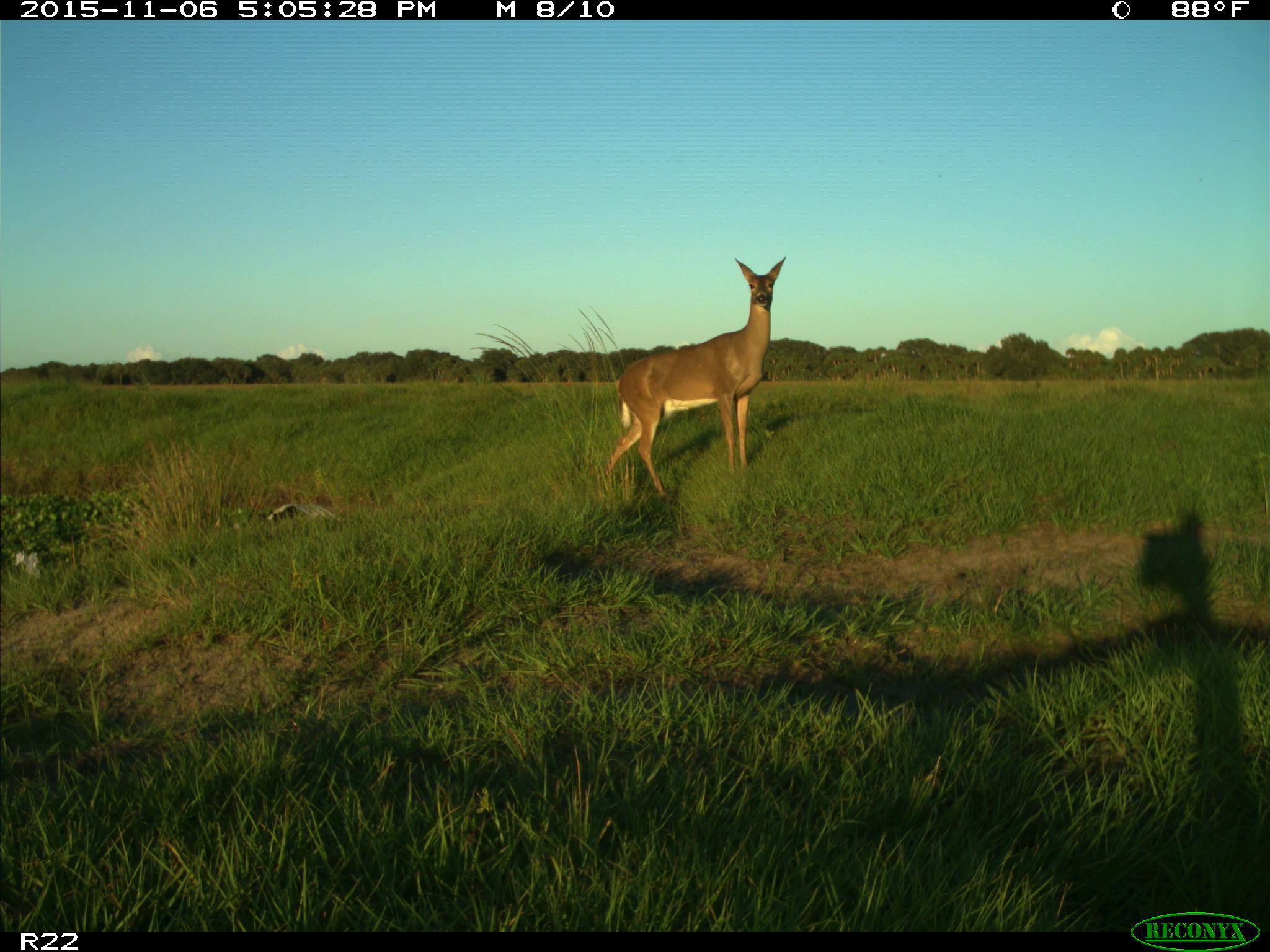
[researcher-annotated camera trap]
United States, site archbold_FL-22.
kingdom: Animalia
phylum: Chordata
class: Mammalia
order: Artiodactyla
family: Cervidae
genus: Odocoileus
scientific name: Odocoileus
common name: deer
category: unidentified deer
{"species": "unidentified deer (deer) (Odocoileus)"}